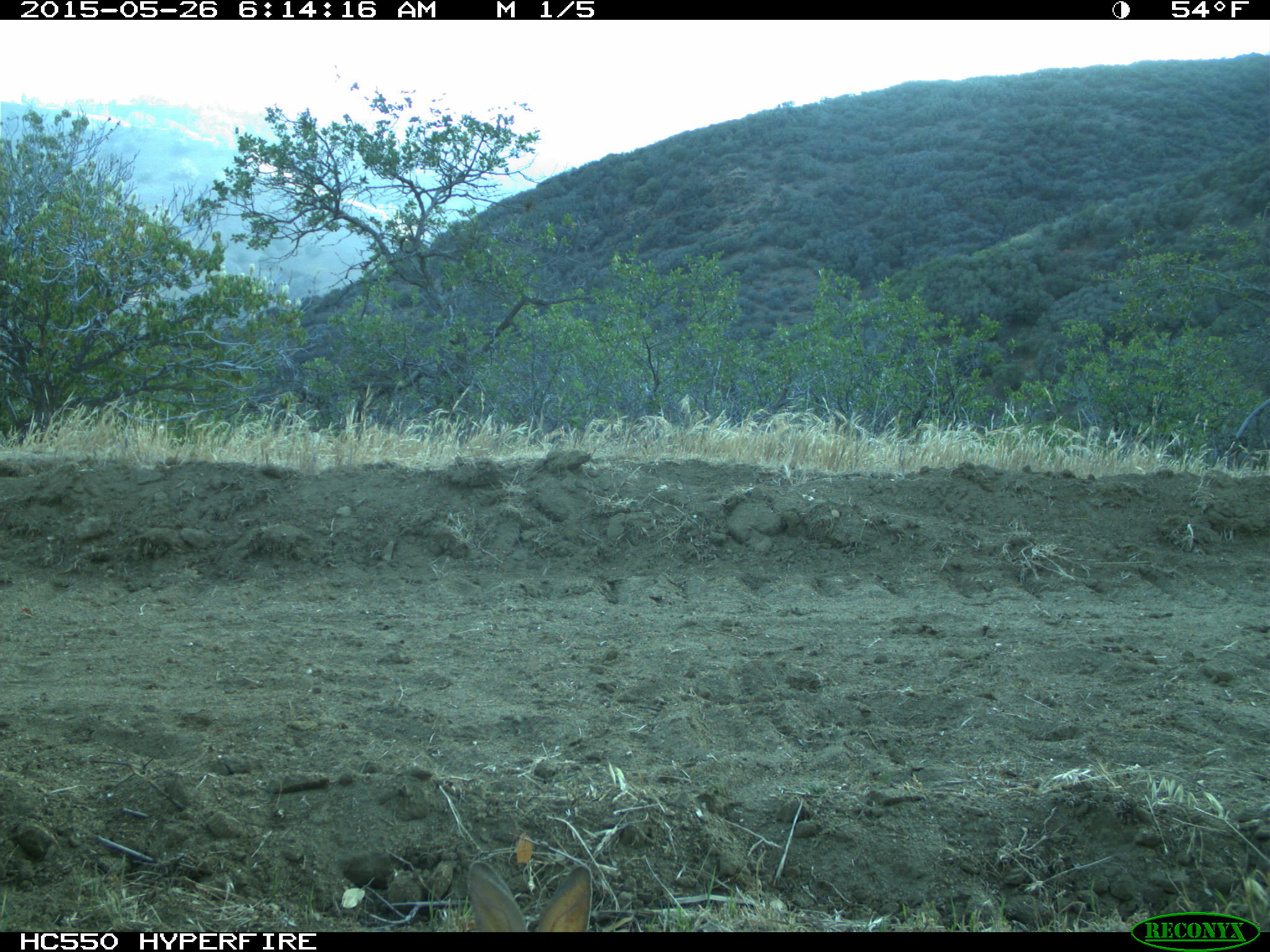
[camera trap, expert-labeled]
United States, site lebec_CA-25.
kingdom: Animalia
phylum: Chordata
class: Mammalia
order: Lagomorpha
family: Leporidae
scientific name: Leporidae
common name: rabbits and hares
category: unidentified rabbit